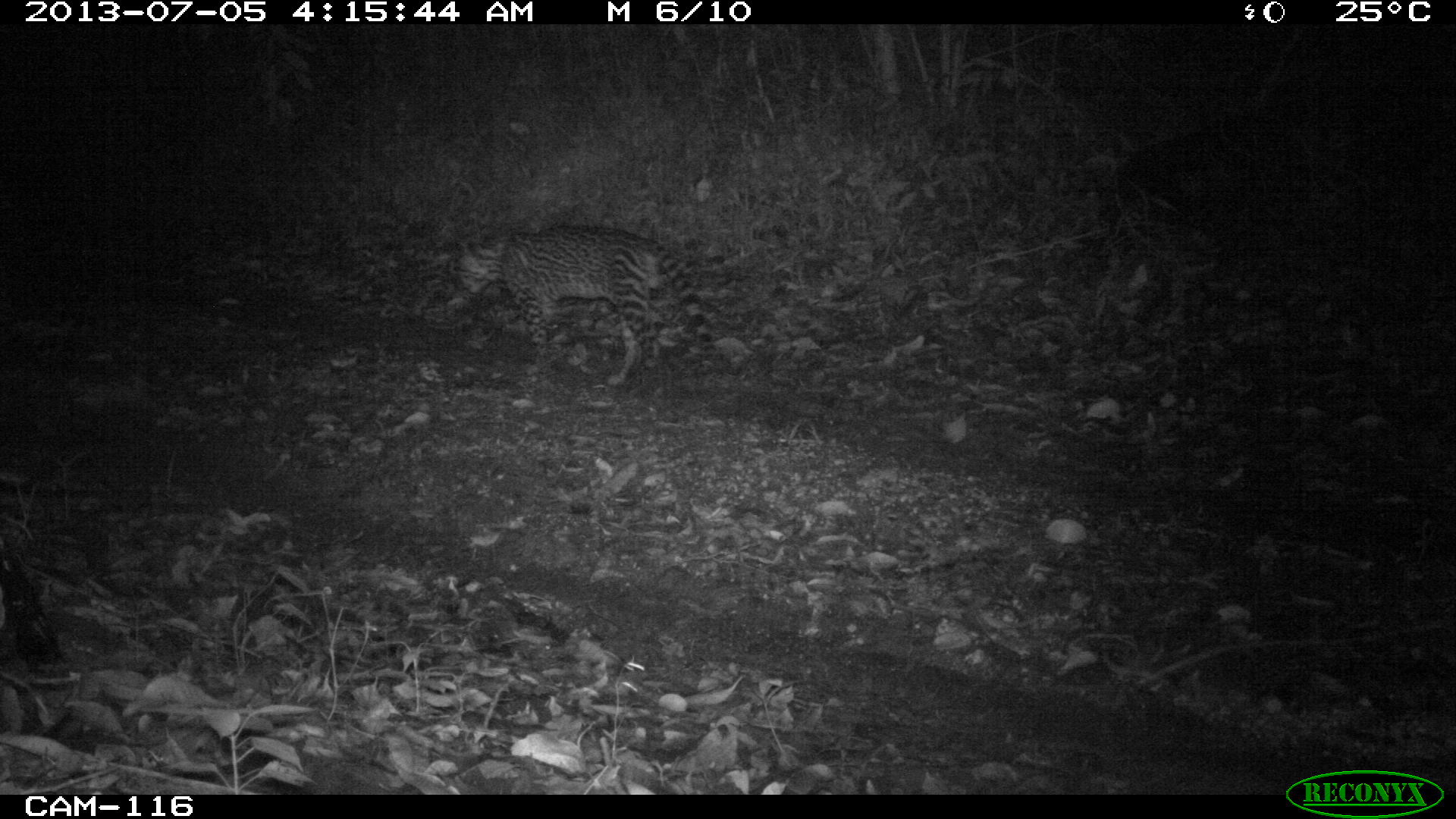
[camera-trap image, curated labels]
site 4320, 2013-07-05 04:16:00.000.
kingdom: Animalia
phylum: Chordata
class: Mammalia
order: Carnivora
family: Felidae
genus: Leopardus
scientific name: Leopardus pardalis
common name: ocelot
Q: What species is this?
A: Leopardus pardalis (ocelot).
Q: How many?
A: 1.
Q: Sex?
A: Male.